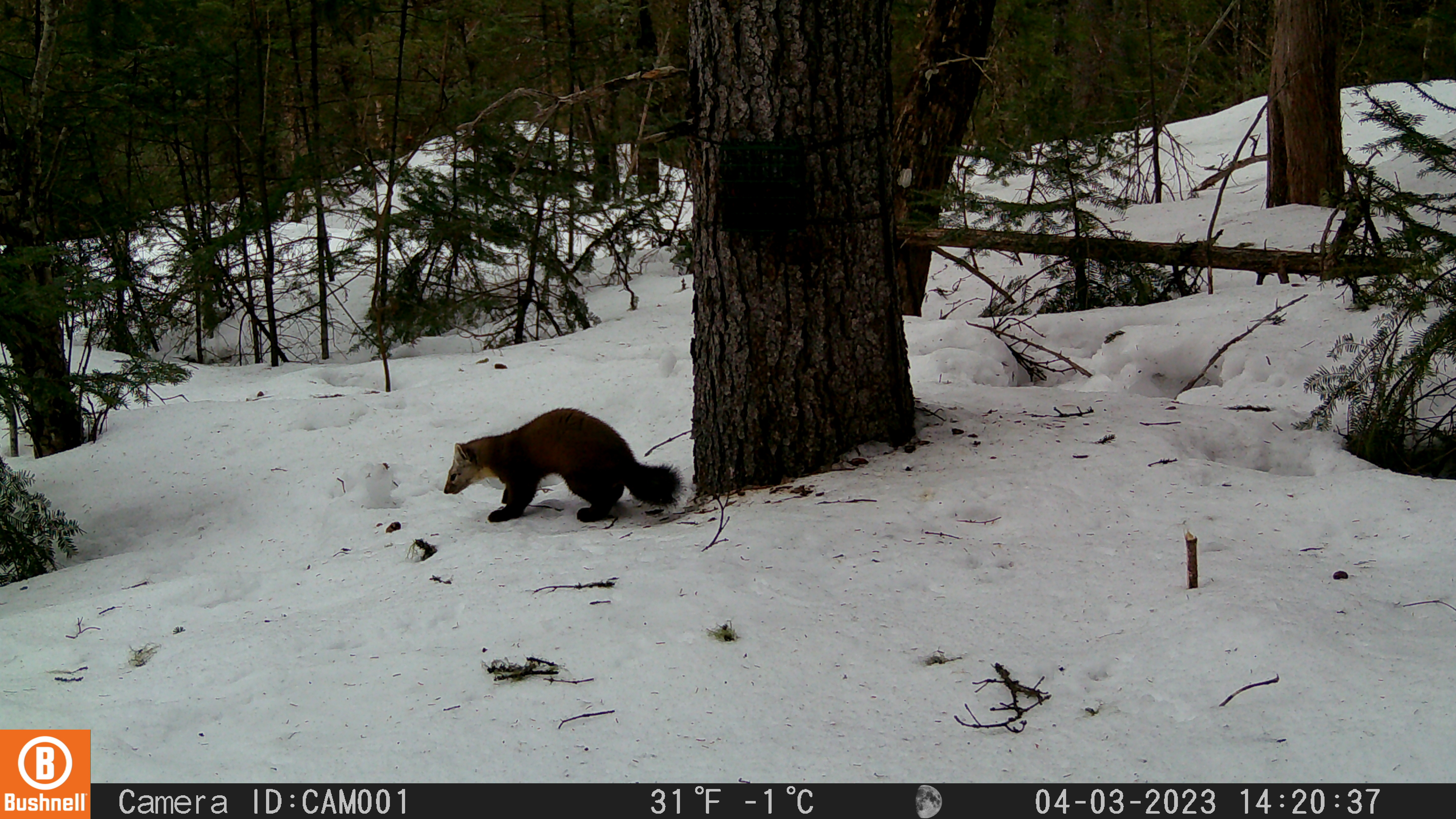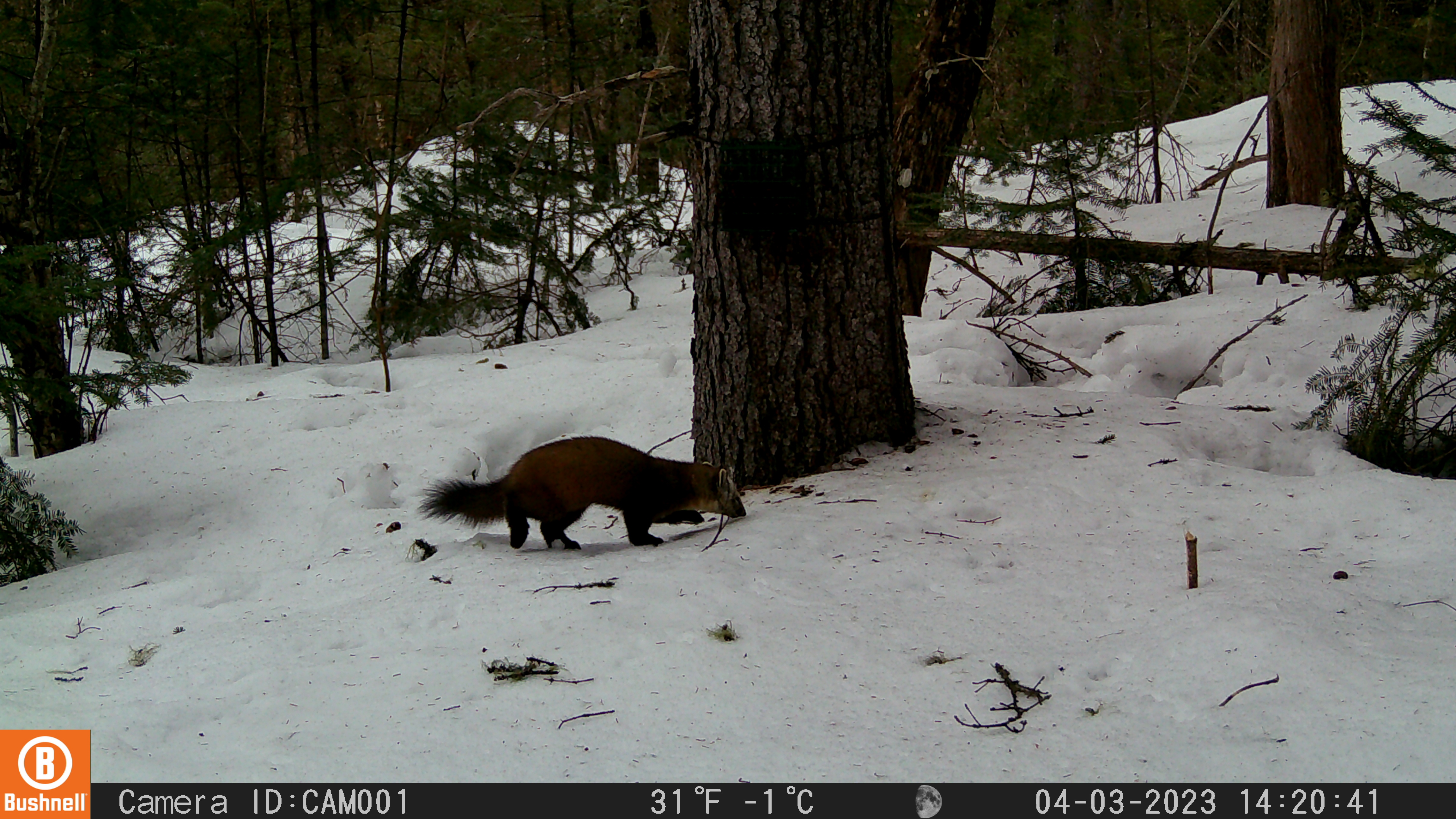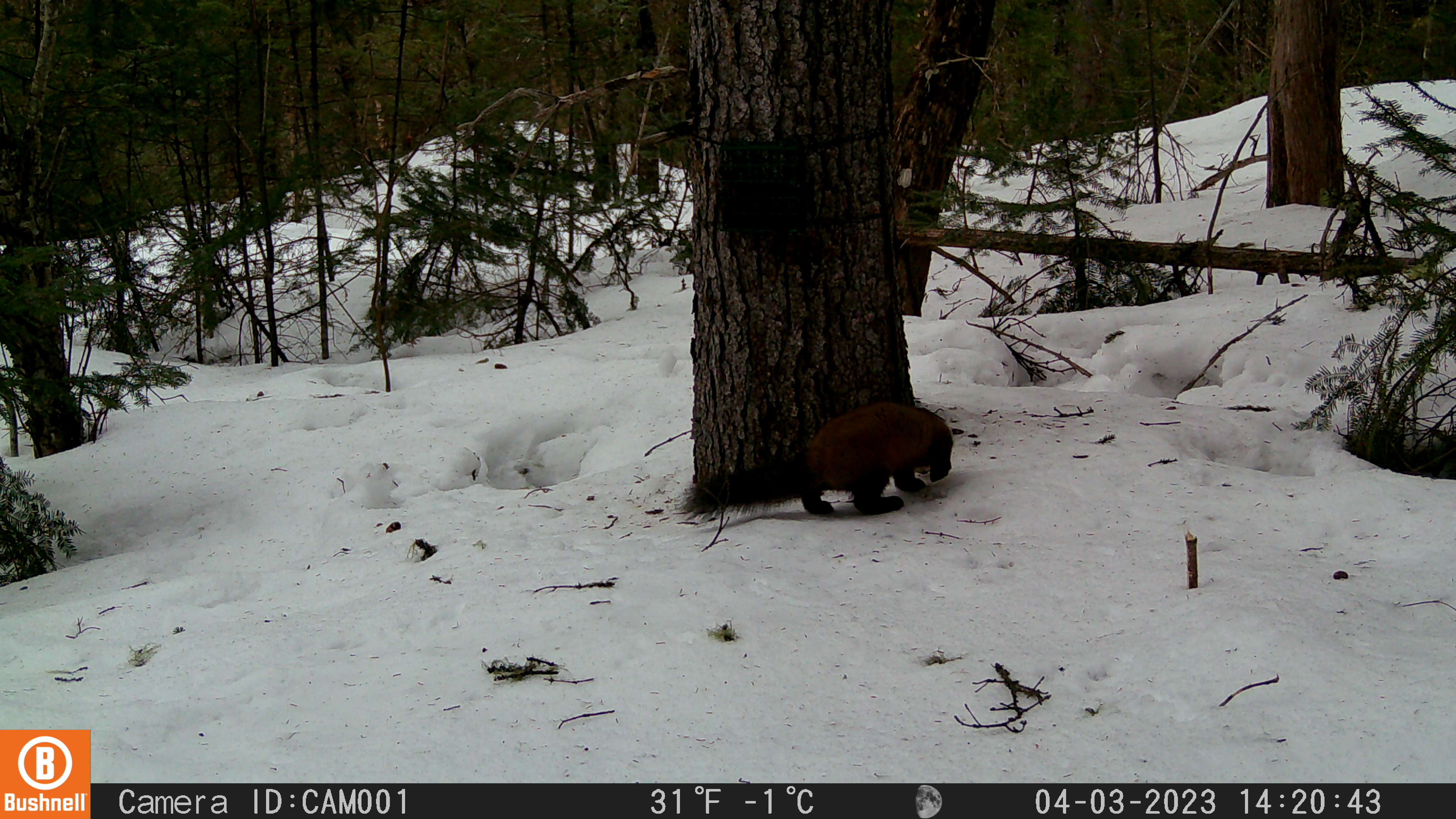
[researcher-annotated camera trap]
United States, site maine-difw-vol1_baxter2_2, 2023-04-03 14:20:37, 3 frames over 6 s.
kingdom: Animalia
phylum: Chordata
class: Mammalia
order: Carnivora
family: Mustelidae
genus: Martes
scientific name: Martes americana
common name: american marten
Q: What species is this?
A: American marten (Martes americana).